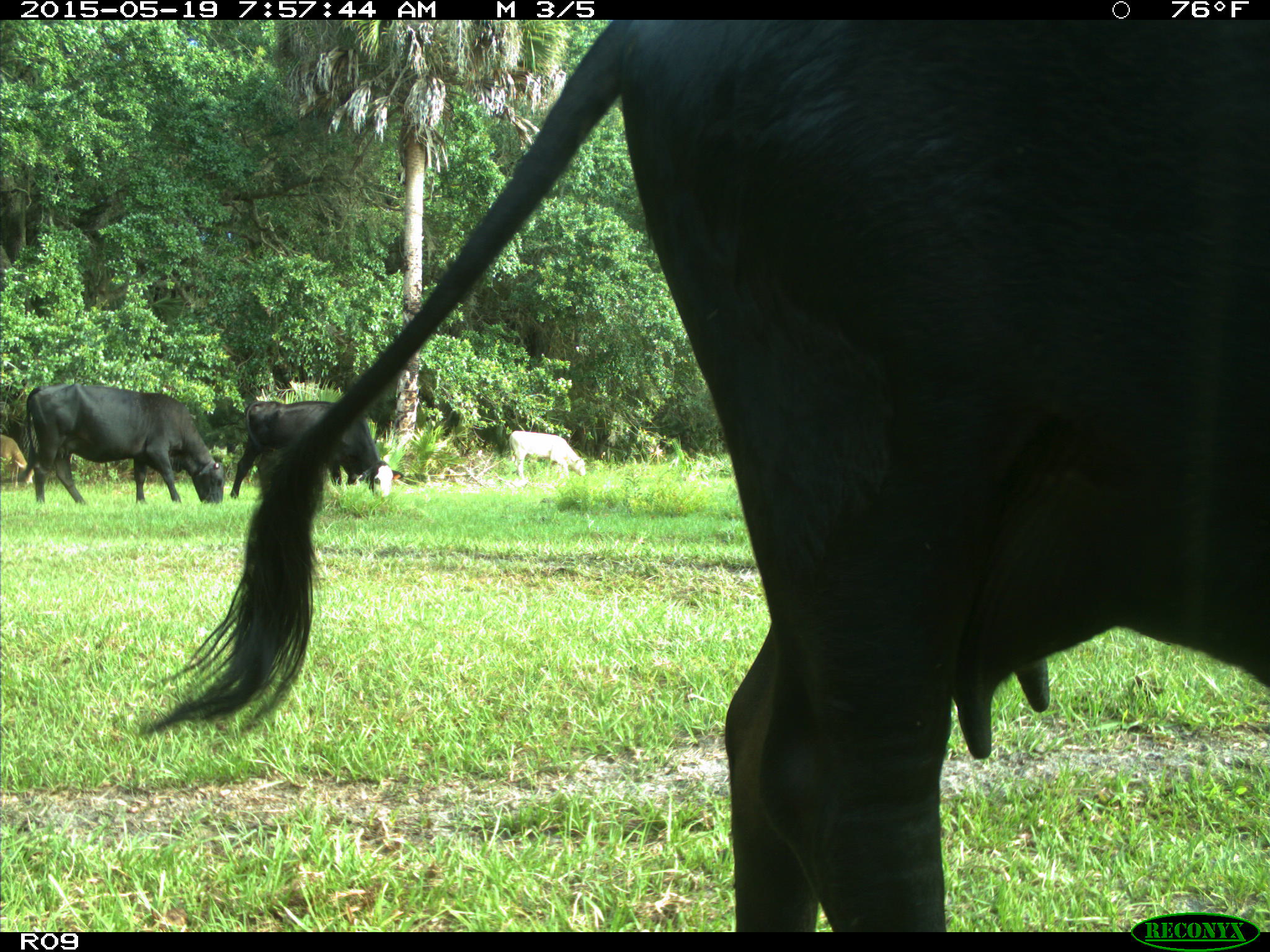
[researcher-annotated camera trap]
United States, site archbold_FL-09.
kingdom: Animalia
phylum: Chordata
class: Mammalia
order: Artiodactyla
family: Bovidae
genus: Bos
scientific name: Bos taurus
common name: domestic cow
Bos taurus (domestic cow).